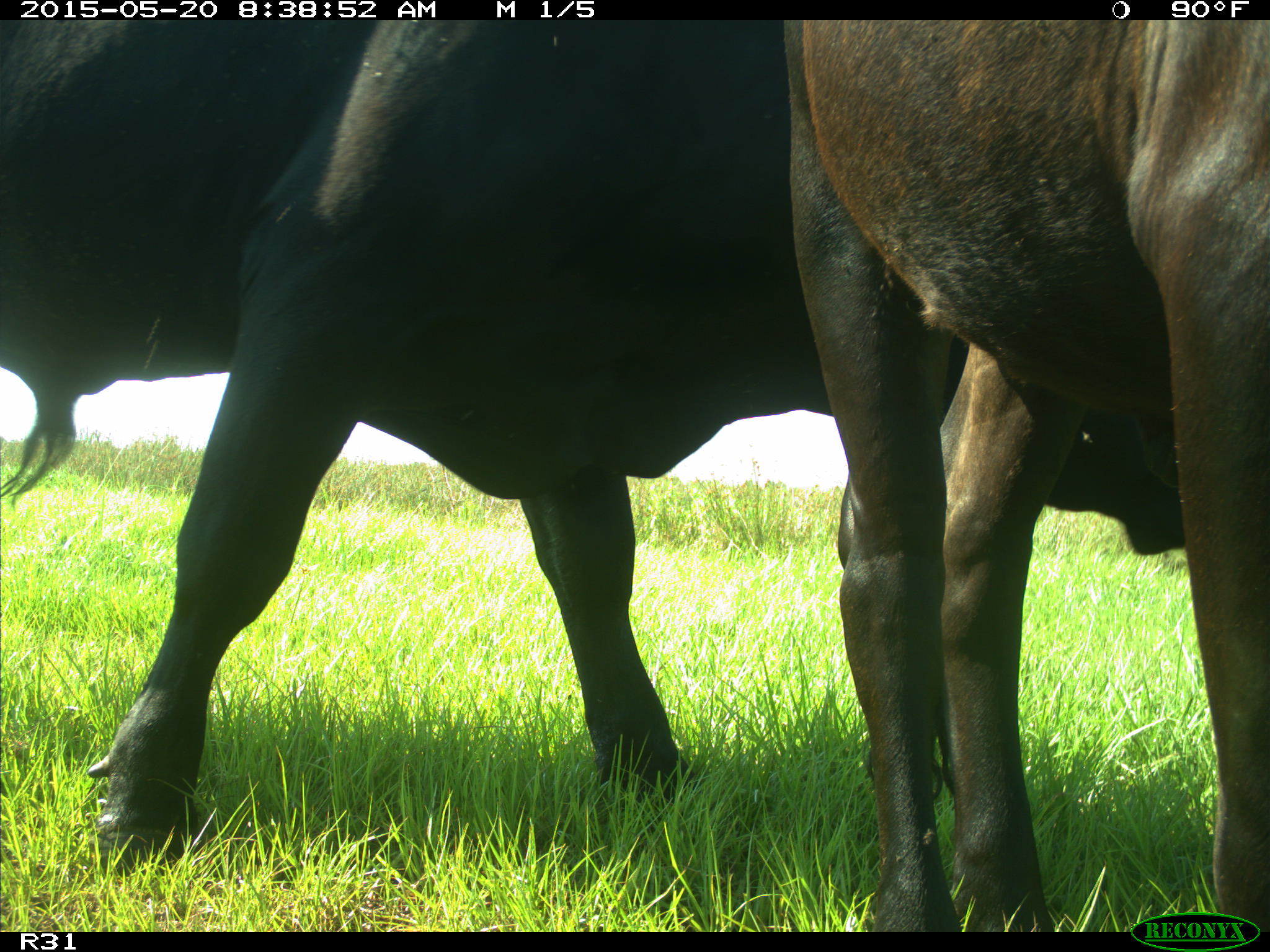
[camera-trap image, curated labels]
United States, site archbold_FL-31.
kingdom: Animalia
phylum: Chordata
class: Mammalia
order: Artiodactyla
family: Bovidae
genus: Bos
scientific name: Bos taurus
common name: domestic cow